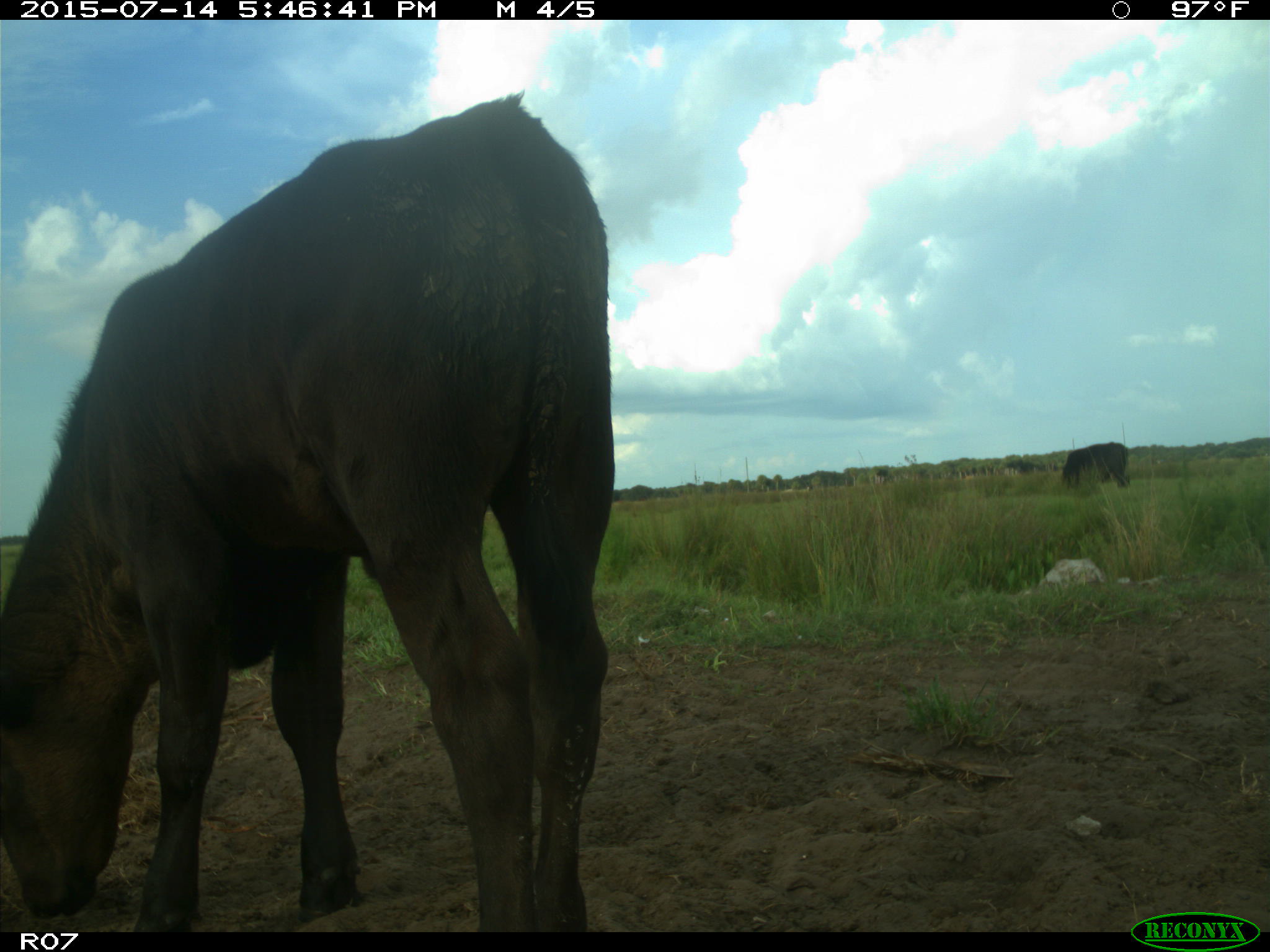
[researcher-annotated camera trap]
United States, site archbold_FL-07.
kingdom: Animalia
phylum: Chordata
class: Mammalia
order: Artiodactyla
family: Bovidae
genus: Bos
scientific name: Bos taurus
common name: domestic cow